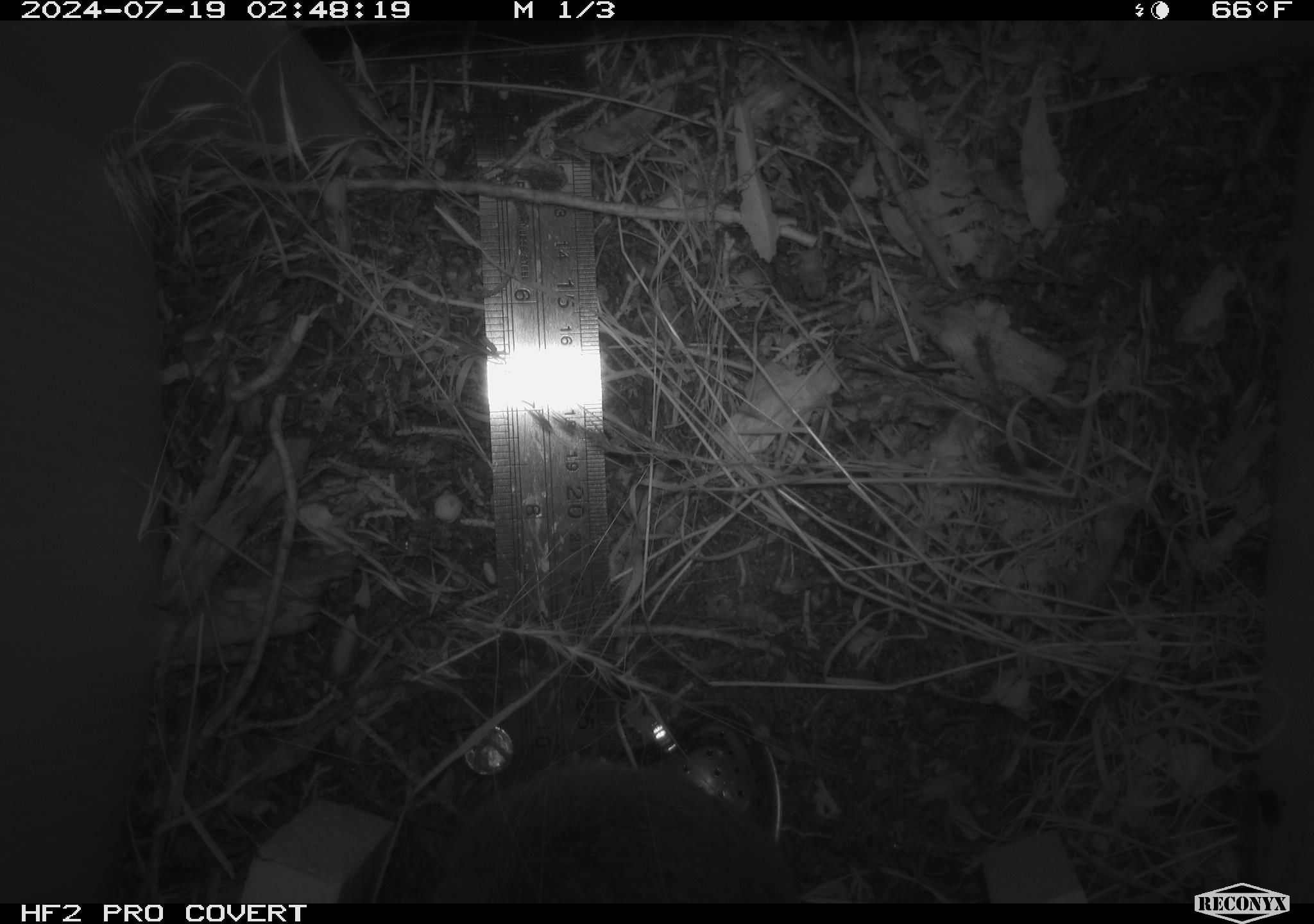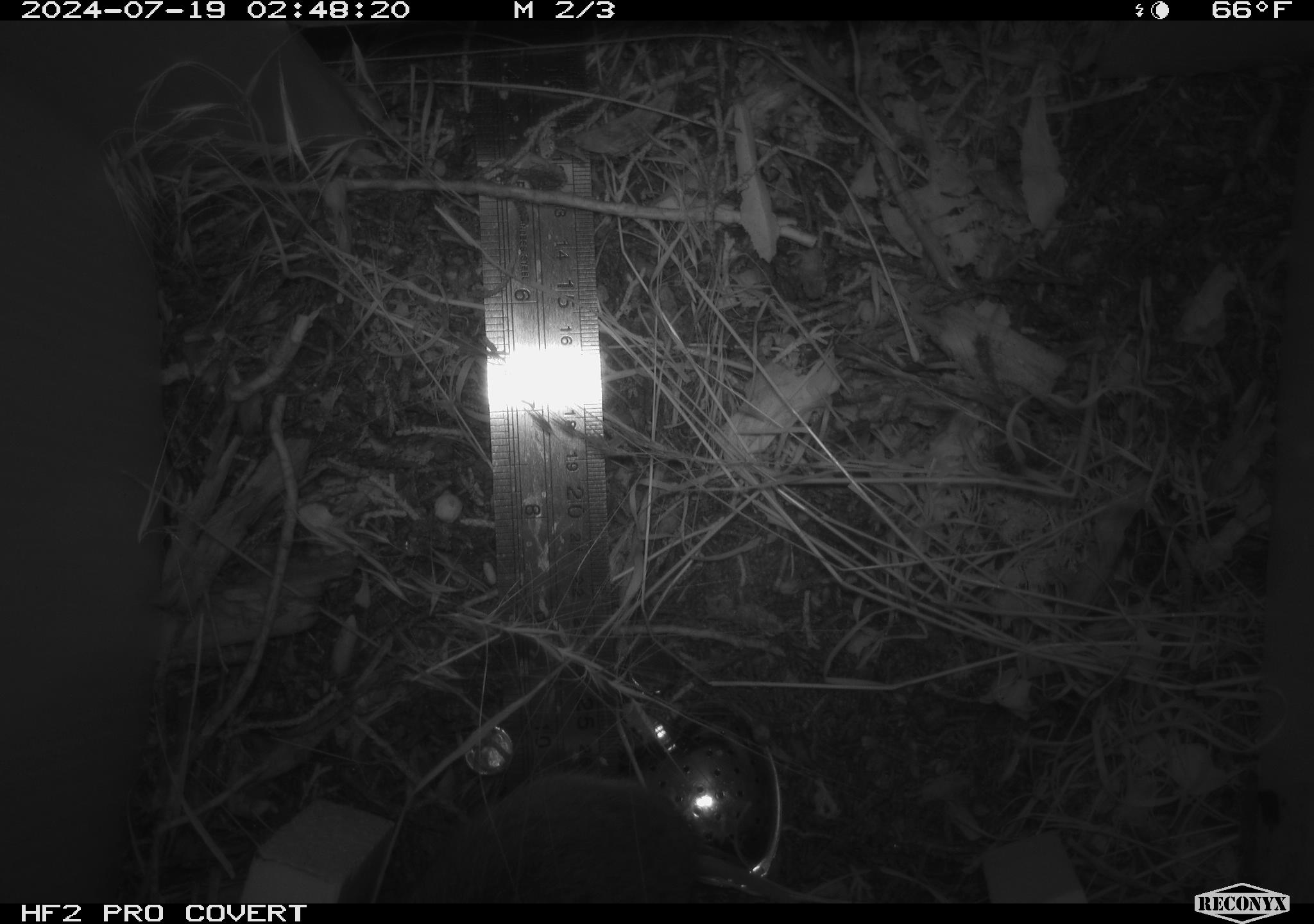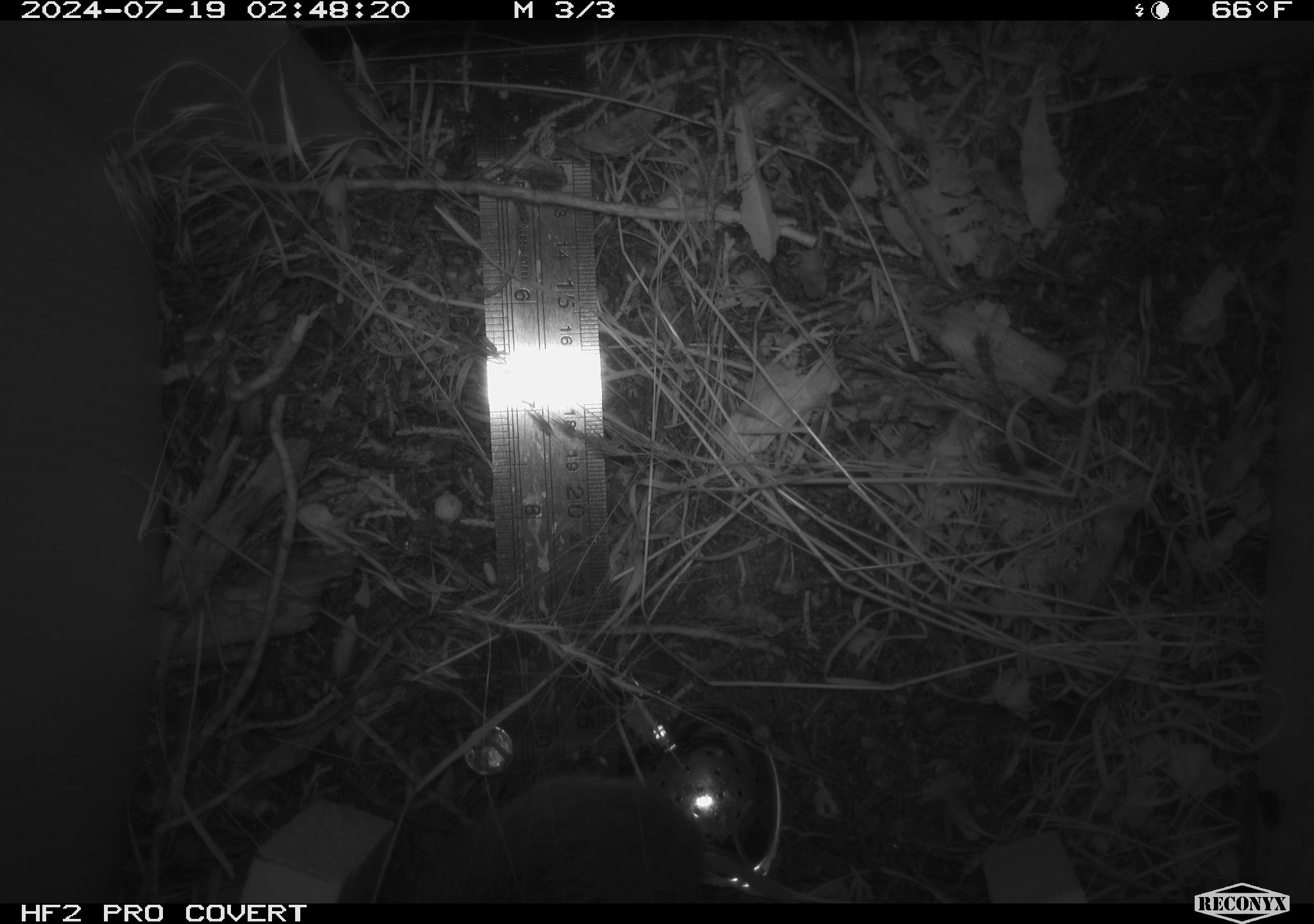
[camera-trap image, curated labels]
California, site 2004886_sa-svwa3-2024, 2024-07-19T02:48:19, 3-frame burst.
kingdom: Animalia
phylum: Chordata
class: Mammalia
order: Rodentia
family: Cricetidae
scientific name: Arvicolinae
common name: voles, lemmings, and muskrats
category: arvicolinae subfamily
Arvicolinae subfamily (voles, lemmings, and muskrats) (Arvicolinae).